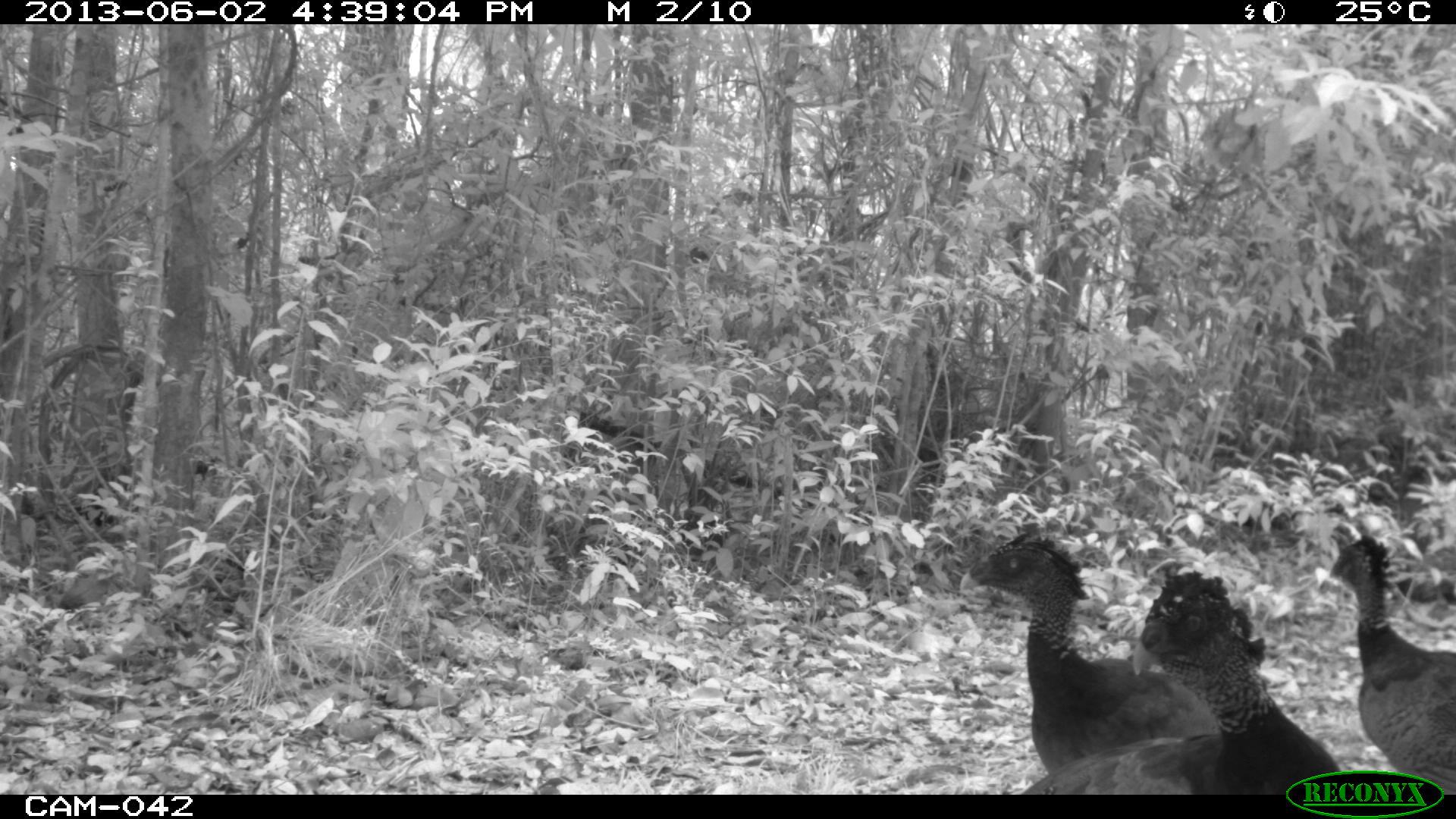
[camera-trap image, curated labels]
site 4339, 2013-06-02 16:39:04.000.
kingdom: Animalia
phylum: Chordata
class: Aves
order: Galliformes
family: Cracidae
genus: Crax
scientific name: Crax rubra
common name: great curassow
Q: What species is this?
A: Crax rubra (great curassow).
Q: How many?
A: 3.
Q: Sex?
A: Female.